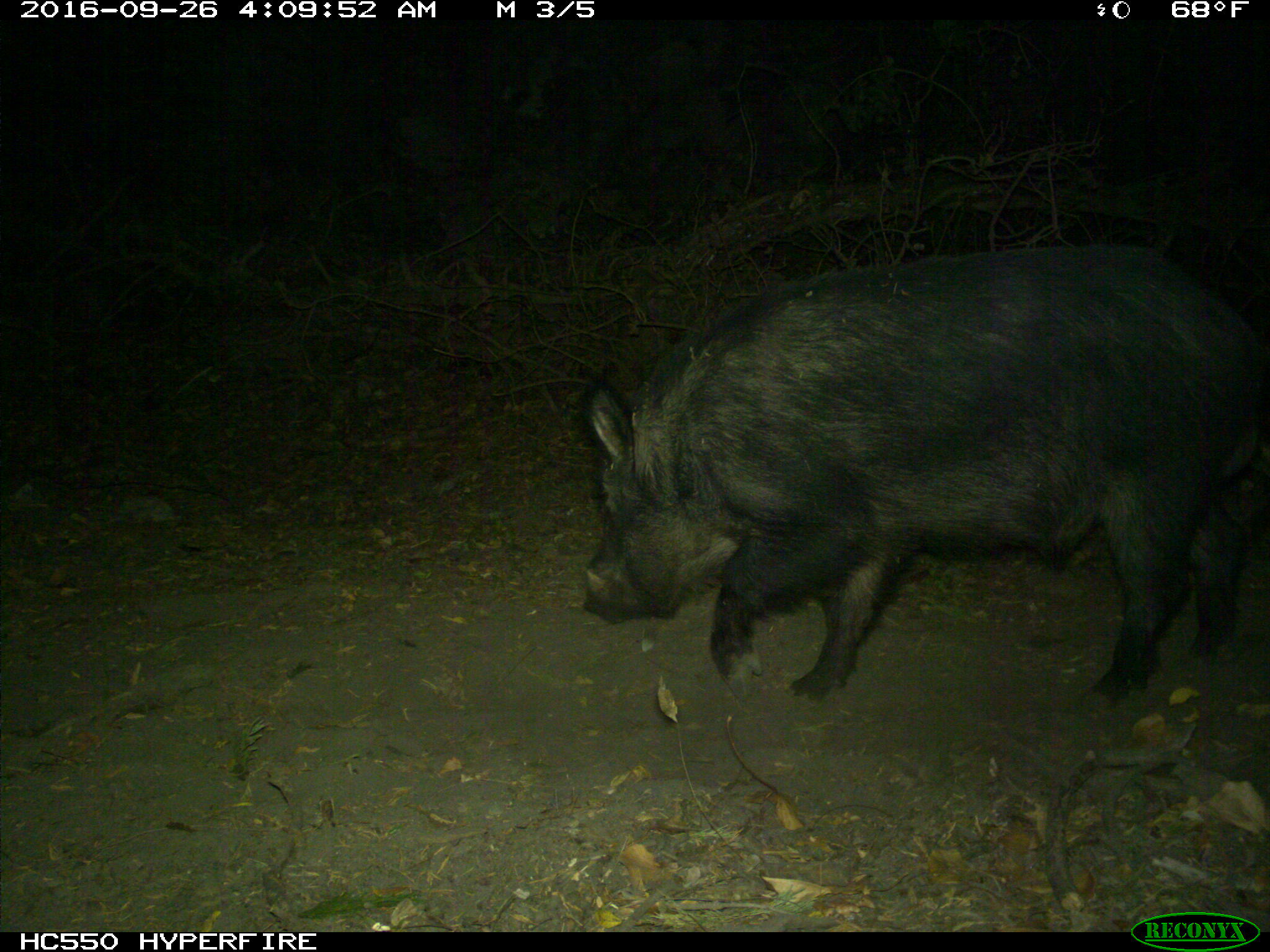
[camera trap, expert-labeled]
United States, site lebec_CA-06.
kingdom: Animalia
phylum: Chordata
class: Mammalia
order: Artiodactyla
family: Suidae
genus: Sus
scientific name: Sus scrofa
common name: wild boar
Sus scrofa (wild boar).